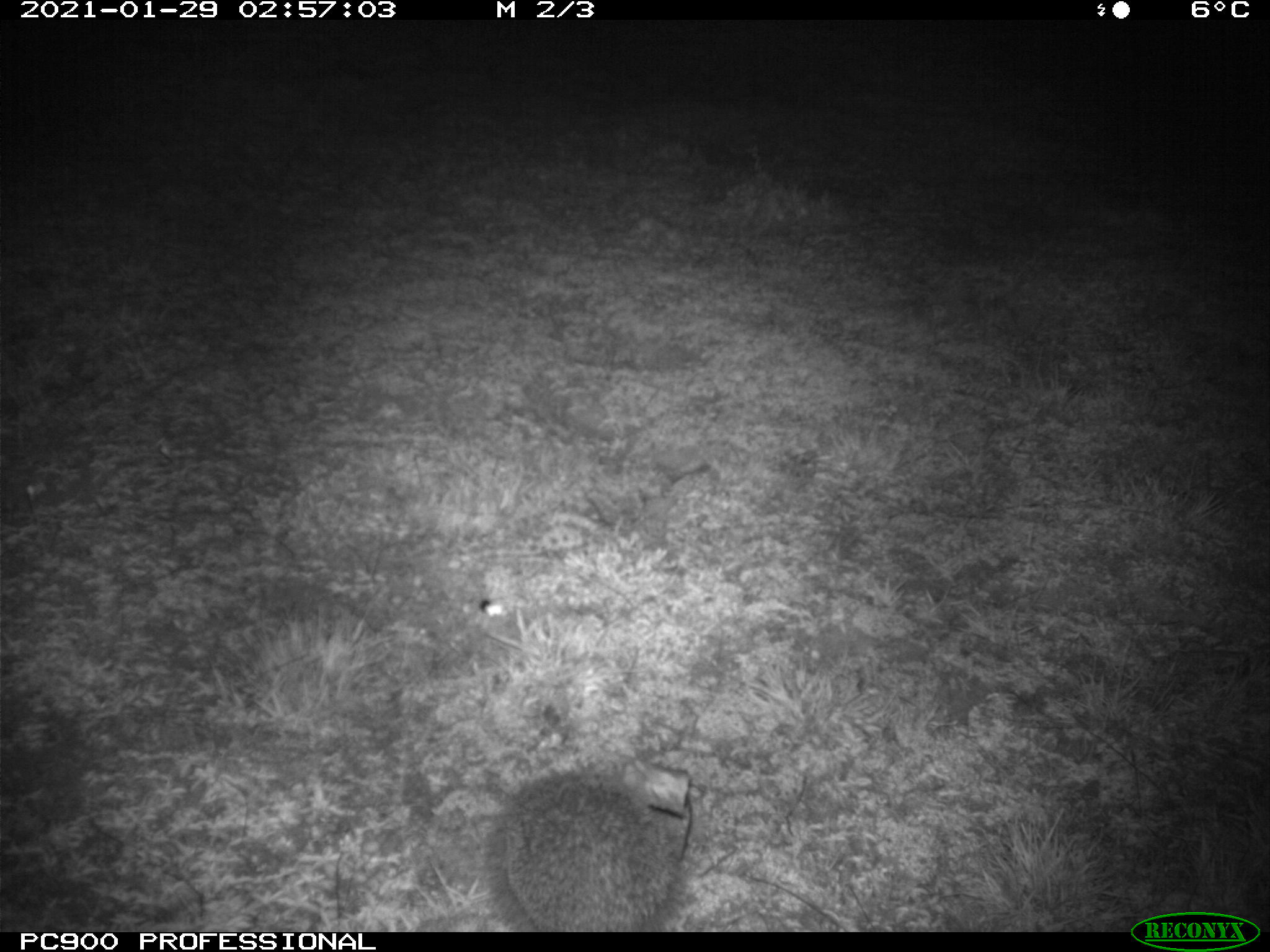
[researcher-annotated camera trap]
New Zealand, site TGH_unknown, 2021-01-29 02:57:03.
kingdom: Animalia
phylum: Chordata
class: Mammalia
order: Eulipotyphla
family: Erinaceidae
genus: Erinaceus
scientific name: Erinaceus europaeus europaeus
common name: european hedgehog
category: hedgehog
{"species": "hedgehog (european hedgehog) (Erinaceus europaeus europaeus)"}